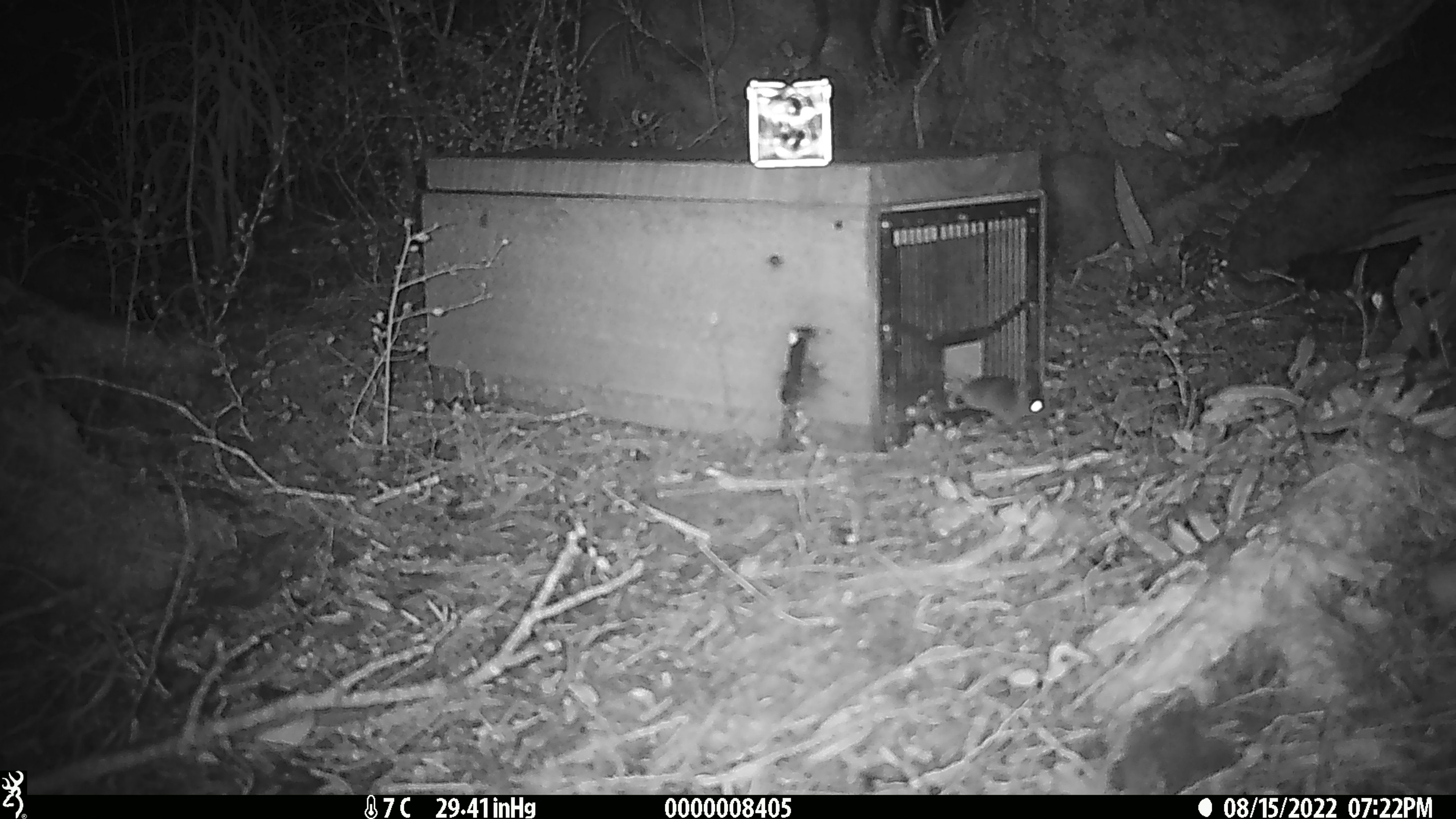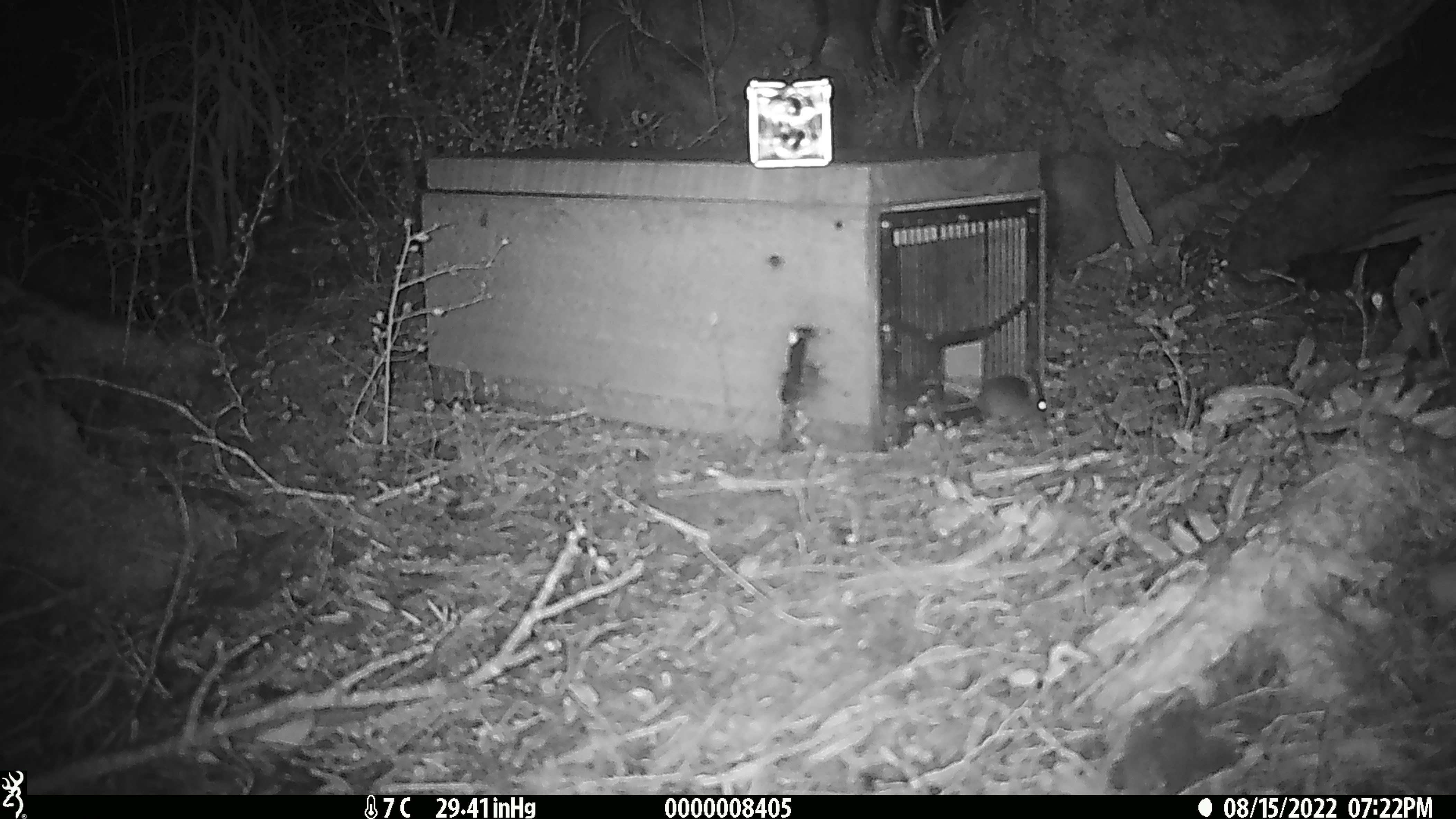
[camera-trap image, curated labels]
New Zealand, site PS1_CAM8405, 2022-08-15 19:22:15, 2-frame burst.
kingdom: Animalia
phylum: Chordata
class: Mammalia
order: Rodentia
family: Muridae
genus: Mus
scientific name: Mus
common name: mouse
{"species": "mouse (Mus)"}